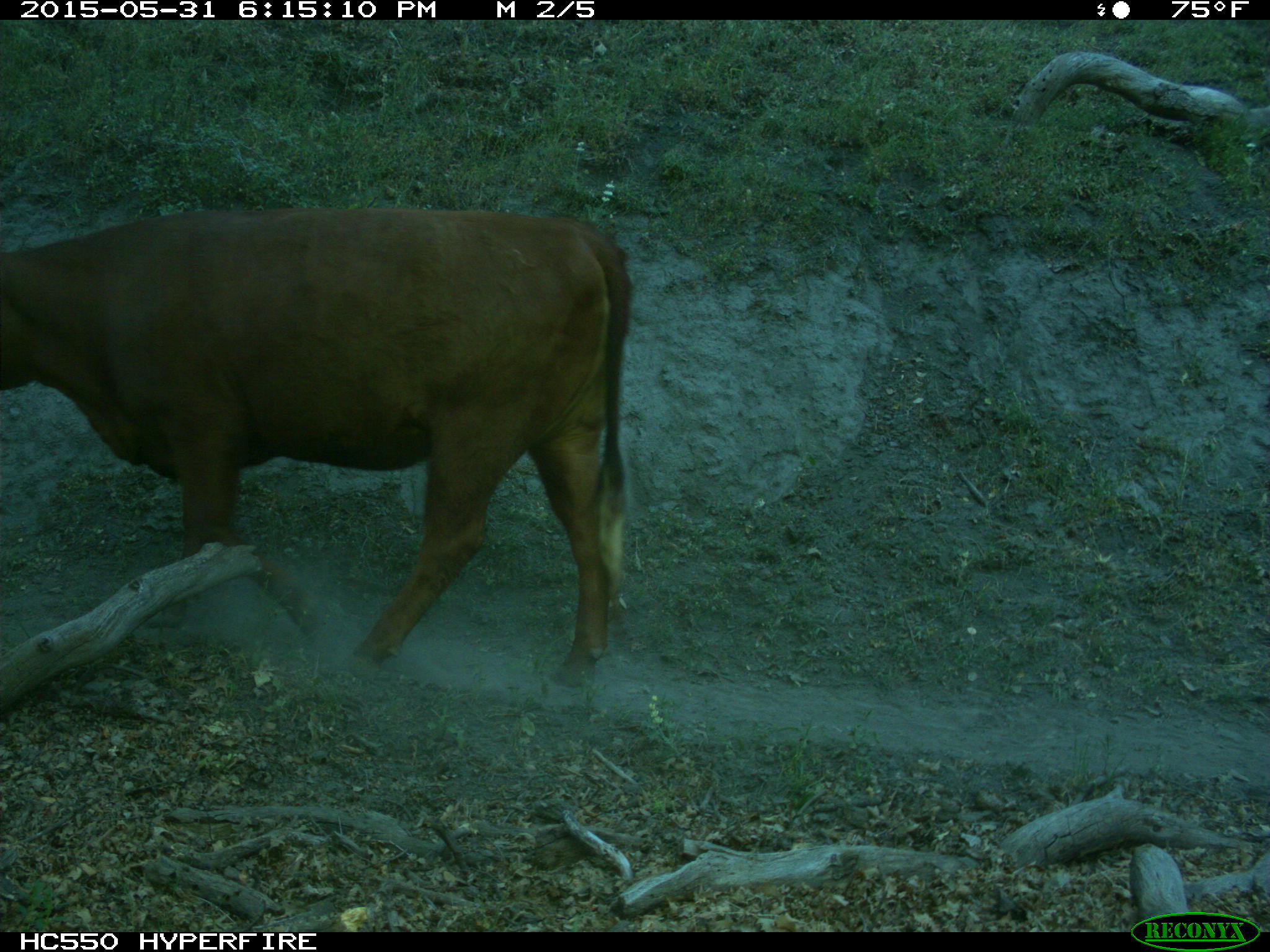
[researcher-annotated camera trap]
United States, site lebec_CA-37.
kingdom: Animalia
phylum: Chordata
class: Mammalia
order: Artiodactyla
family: Bovidae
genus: Bos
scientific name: Bos taurus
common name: domestic cow